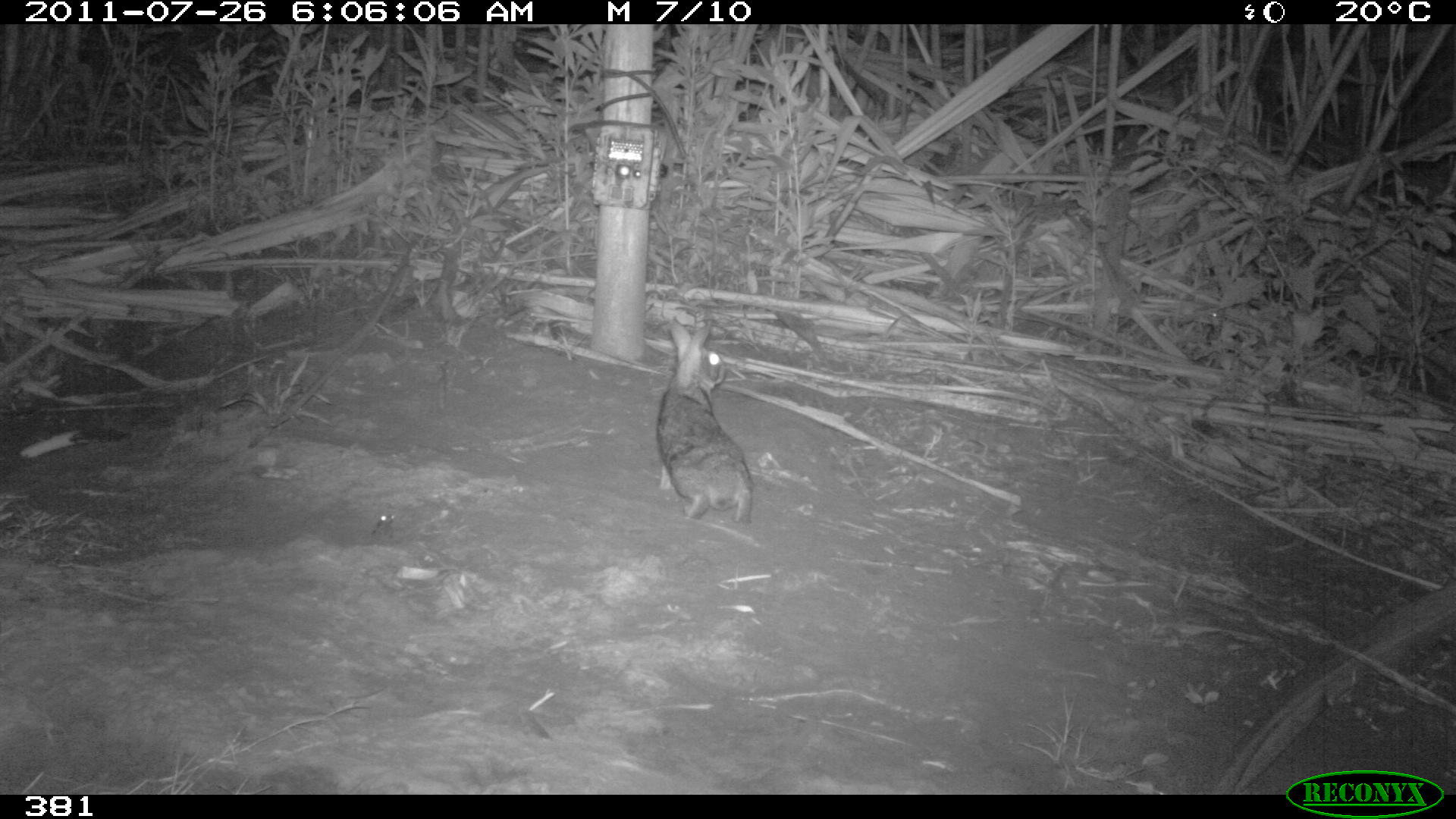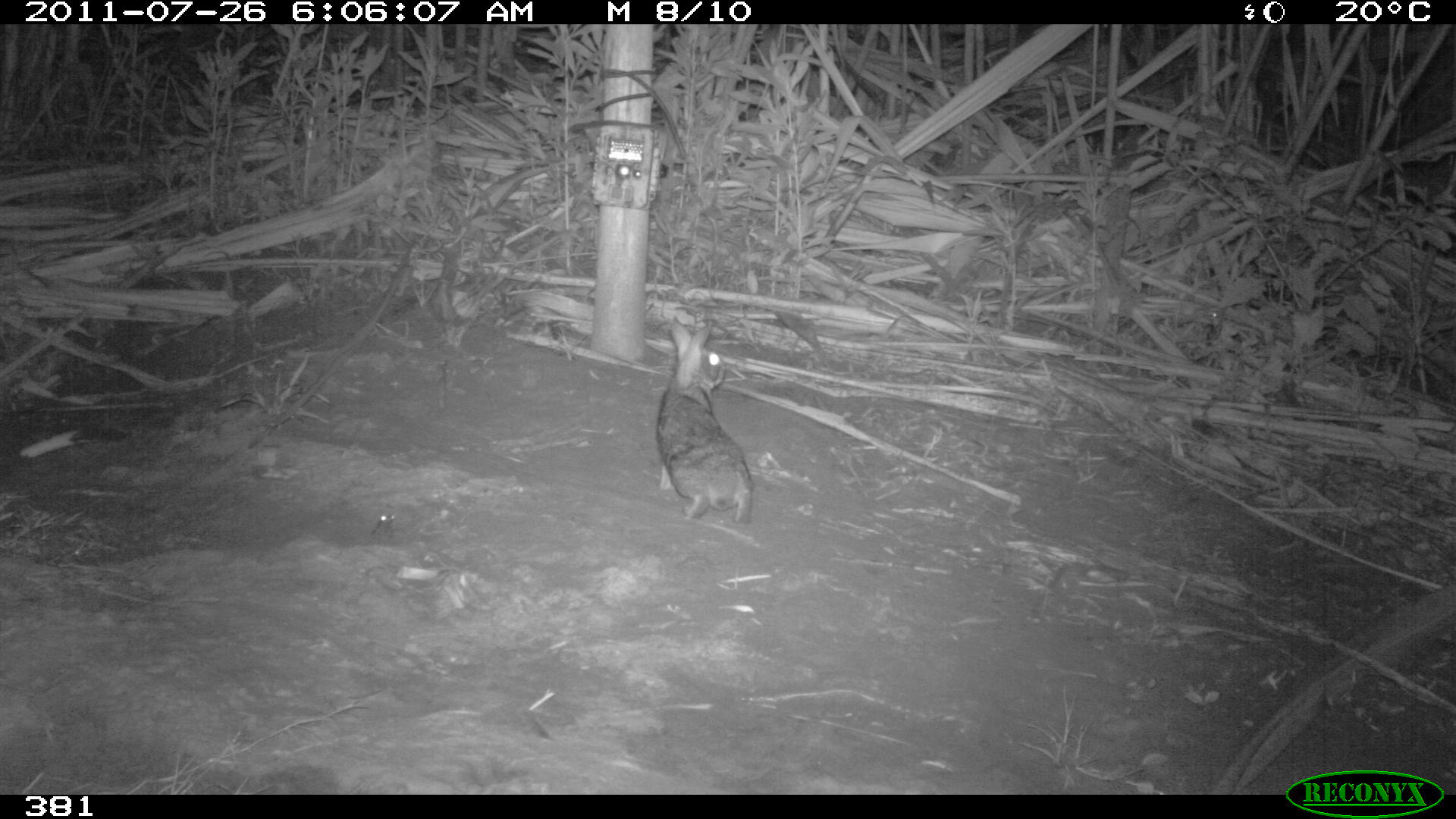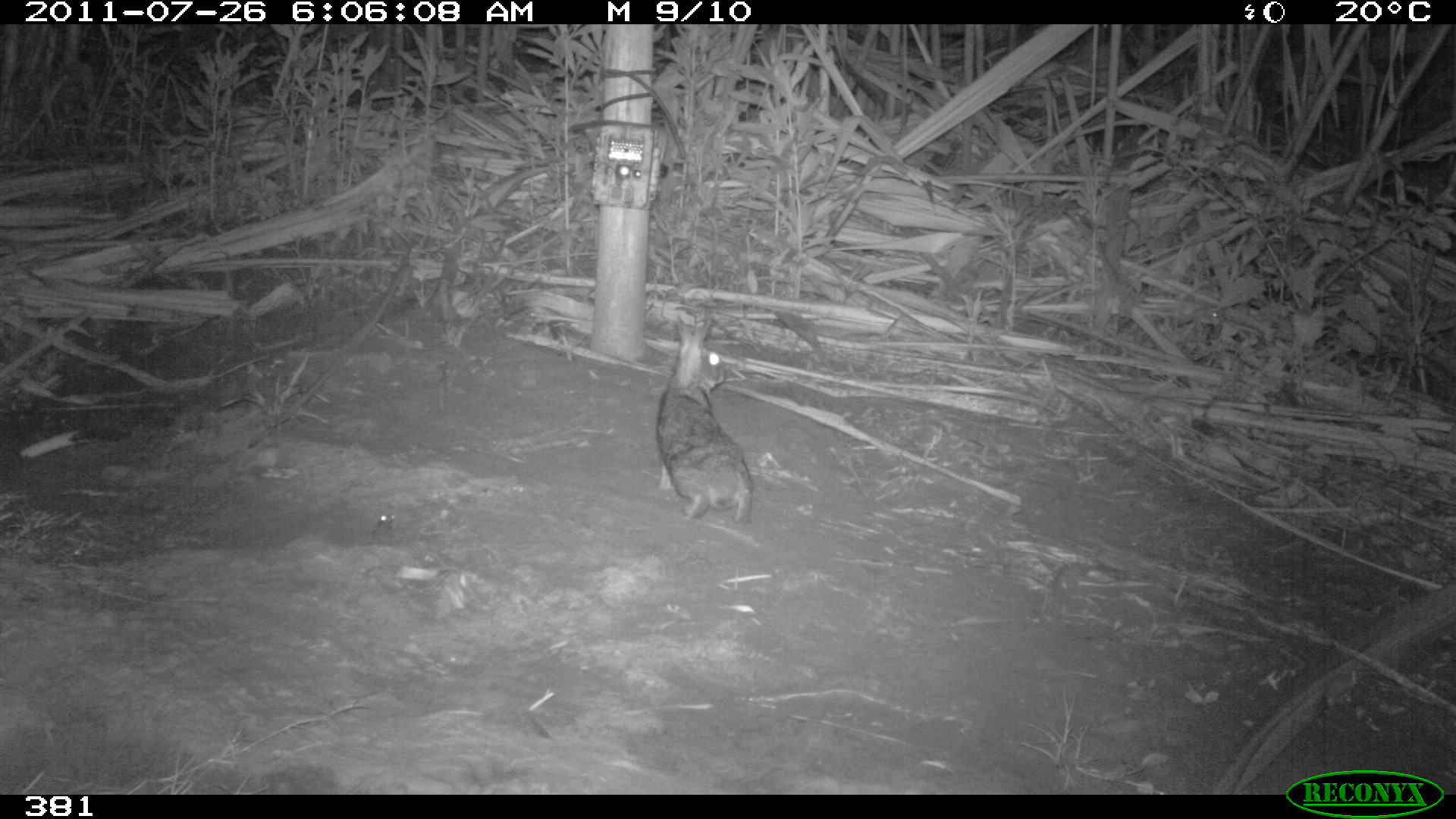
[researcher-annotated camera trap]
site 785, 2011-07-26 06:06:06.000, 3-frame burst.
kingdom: Animalia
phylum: Chordata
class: Mammalia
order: Lagomorpha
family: Leporidae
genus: Sylvilagus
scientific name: Sylvilagus brasiliensis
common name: tapeti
Sylvilagus brasiliensis (tapeti).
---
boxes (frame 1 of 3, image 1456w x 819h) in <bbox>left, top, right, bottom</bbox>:
sylvilagus brasiliensis: <bbox>655, 320, 754, 523</bbox>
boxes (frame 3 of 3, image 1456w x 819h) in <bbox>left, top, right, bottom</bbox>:
sylvilagus brasiliensis: <bbox>654, 317, 754, 525</bbox>